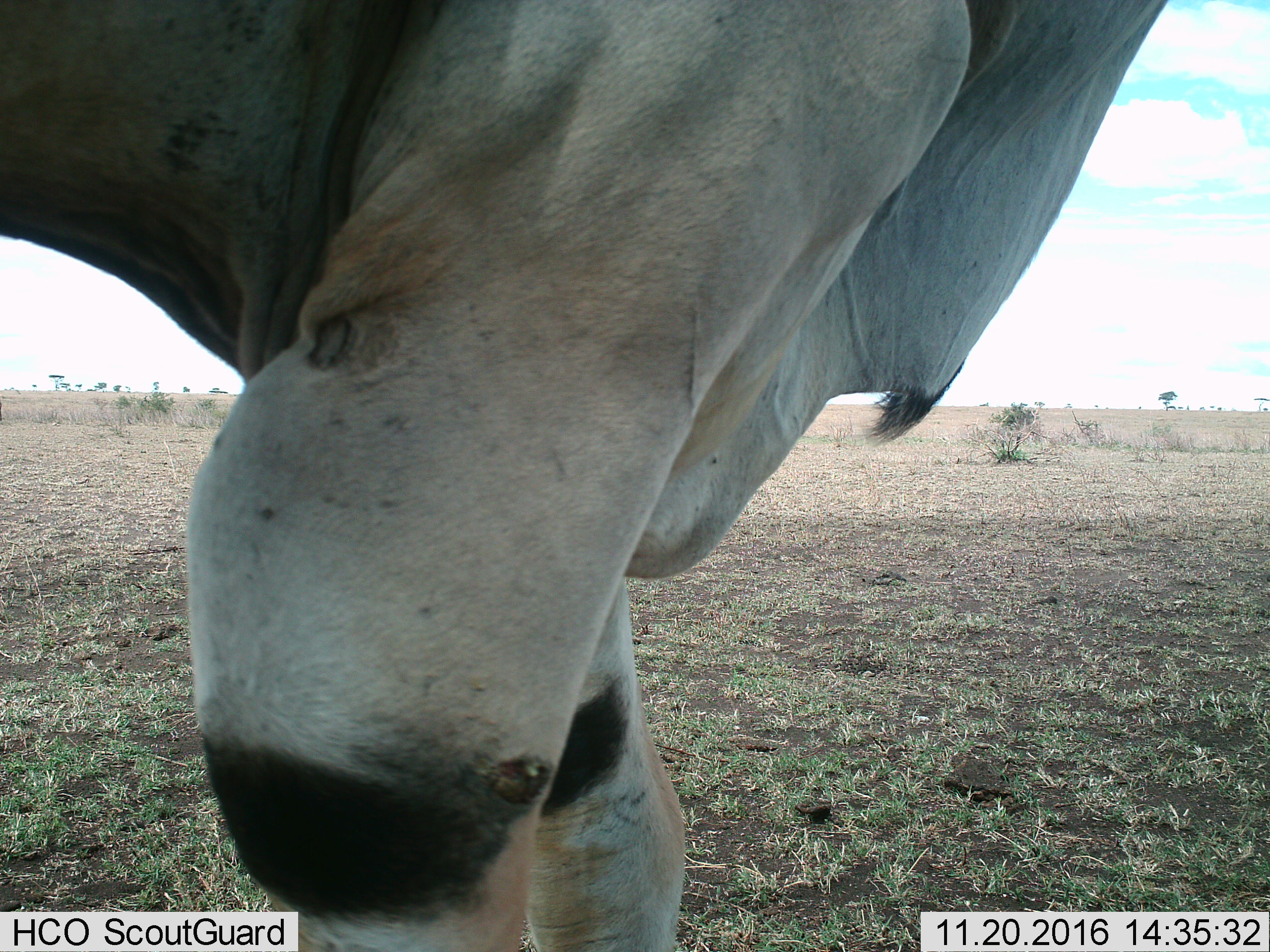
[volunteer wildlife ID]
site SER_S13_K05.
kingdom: Animalia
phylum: Chordata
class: Mammalia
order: Artiodactyla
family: Bovidae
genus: Tragelaphus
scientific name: Tragelaphus oryx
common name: eland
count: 1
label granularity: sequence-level